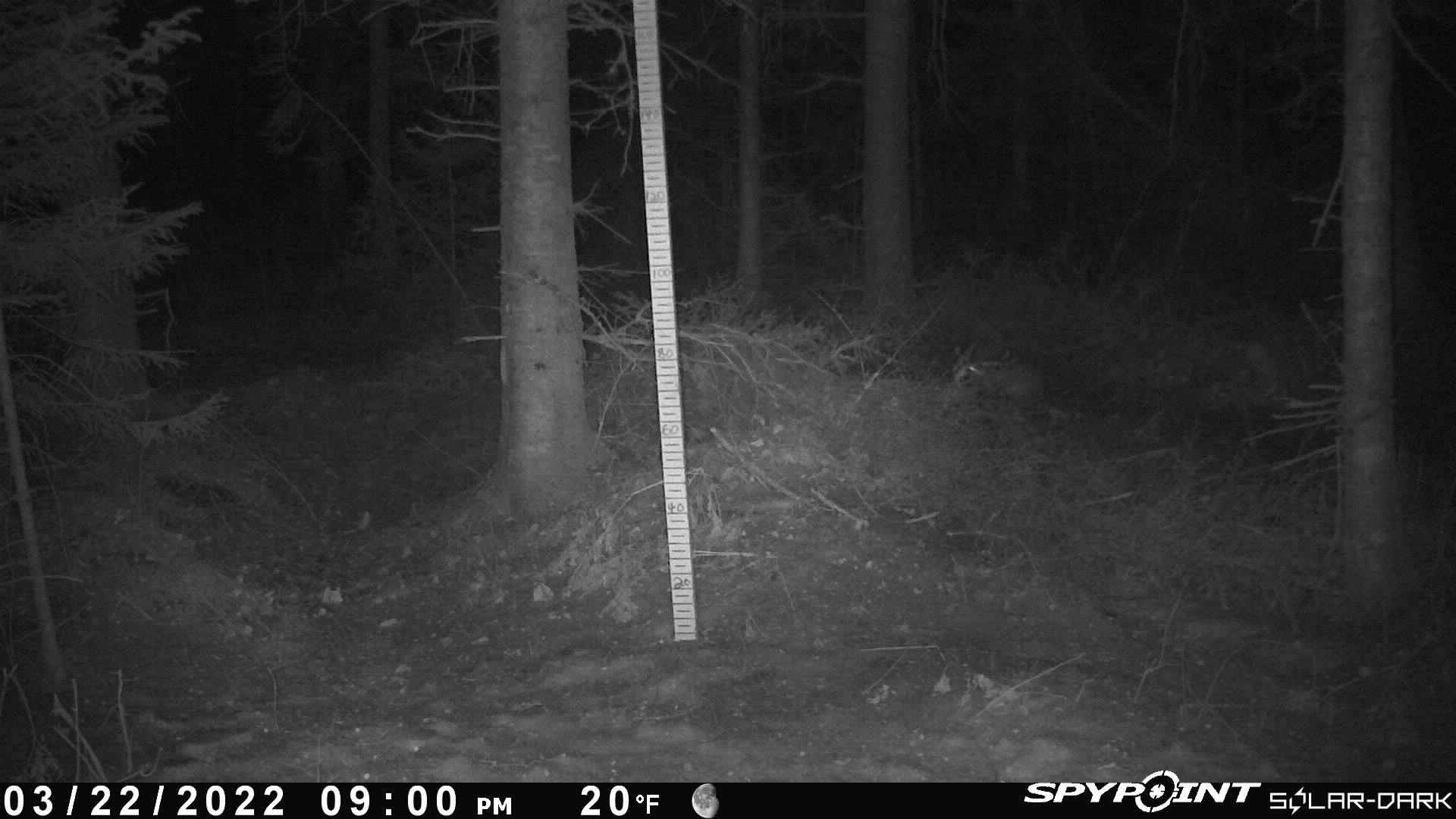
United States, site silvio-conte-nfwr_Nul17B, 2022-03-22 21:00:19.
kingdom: Animalia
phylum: Chordata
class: Mammalia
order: Lagomorpha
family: Leporidae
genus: Lepus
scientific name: Lepus americanus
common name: snowshoe hare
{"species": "snowshoe hare (Lepus americanus)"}